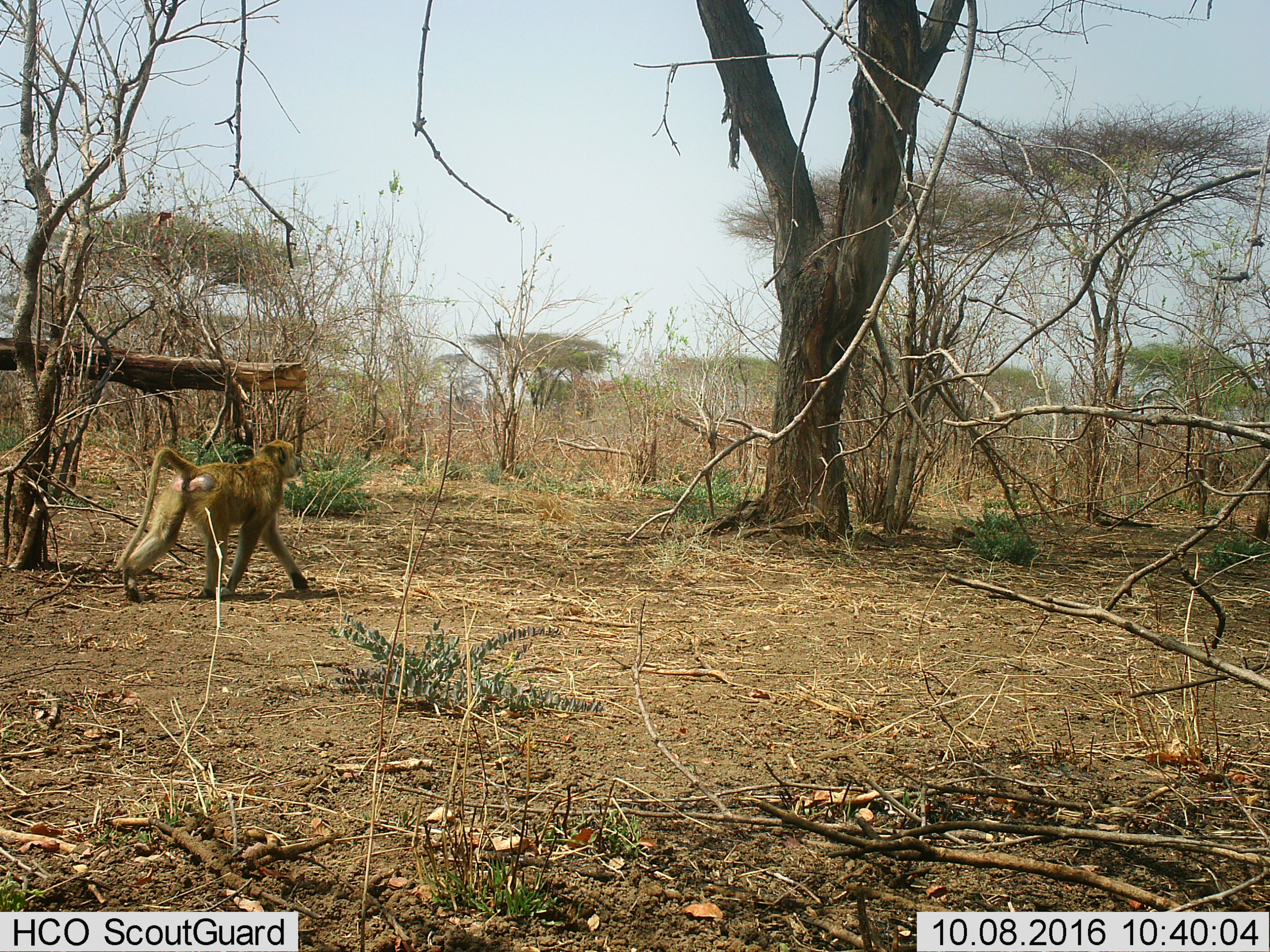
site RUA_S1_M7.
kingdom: Animalia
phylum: Chordata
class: Mammalia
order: Primates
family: Cercopithecidae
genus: Papio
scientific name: Papio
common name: baboon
Baboon (Papio), count 1. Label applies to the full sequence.